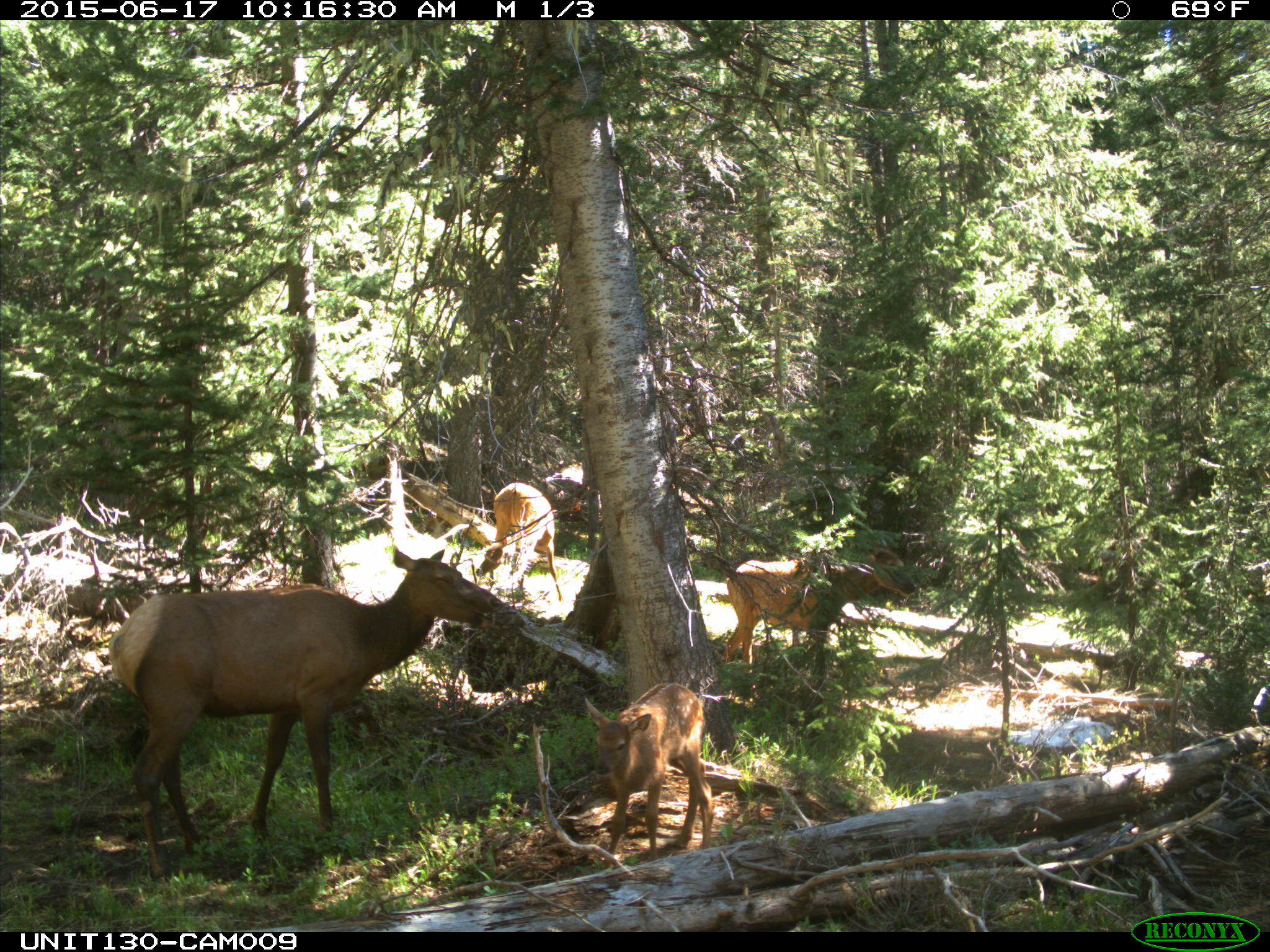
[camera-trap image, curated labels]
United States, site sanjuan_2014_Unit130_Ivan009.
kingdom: Animalia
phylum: Chordata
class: Mammalia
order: Artiodactyla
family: Cervidae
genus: Cervus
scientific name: Cervus elaphus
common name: red deer